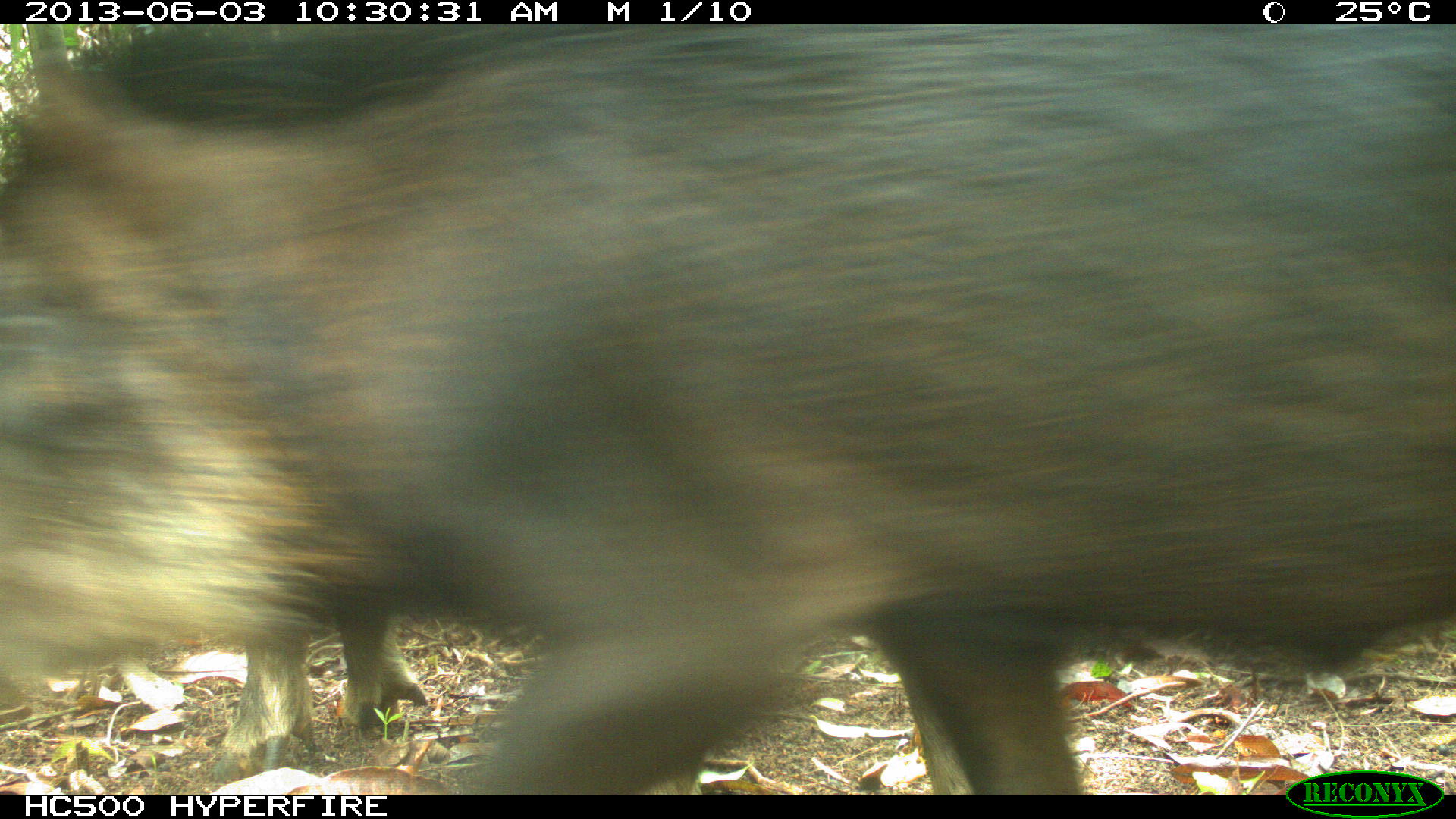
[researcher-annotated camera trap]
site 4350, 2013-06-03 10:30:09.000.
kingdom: Animalia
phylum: Chordata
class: Mammalia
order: Artiodactyla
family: Tayassuidae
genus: Tayassu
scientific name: Tayassu pecari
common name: white-lipped peccary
Tayassu pecari (white-lipped peccary), count 6.